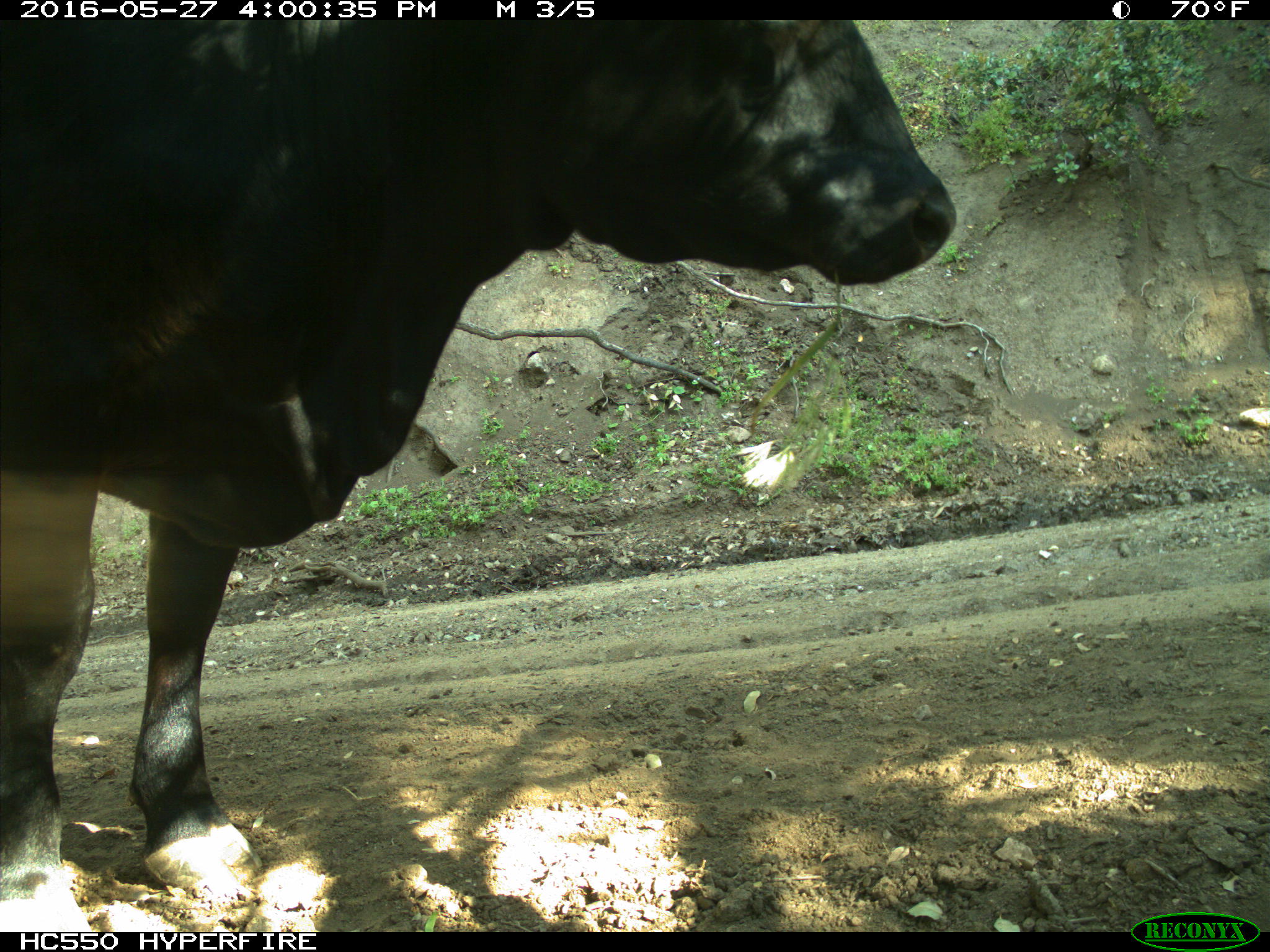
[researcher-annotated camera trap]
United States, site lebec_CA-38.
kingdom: Animalia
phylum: Chordata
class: Mammalia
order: Artiodactyla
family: Bovidae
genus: Bos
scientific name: Bos taurus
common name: domestic cow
Bos taurus (domestic cow).